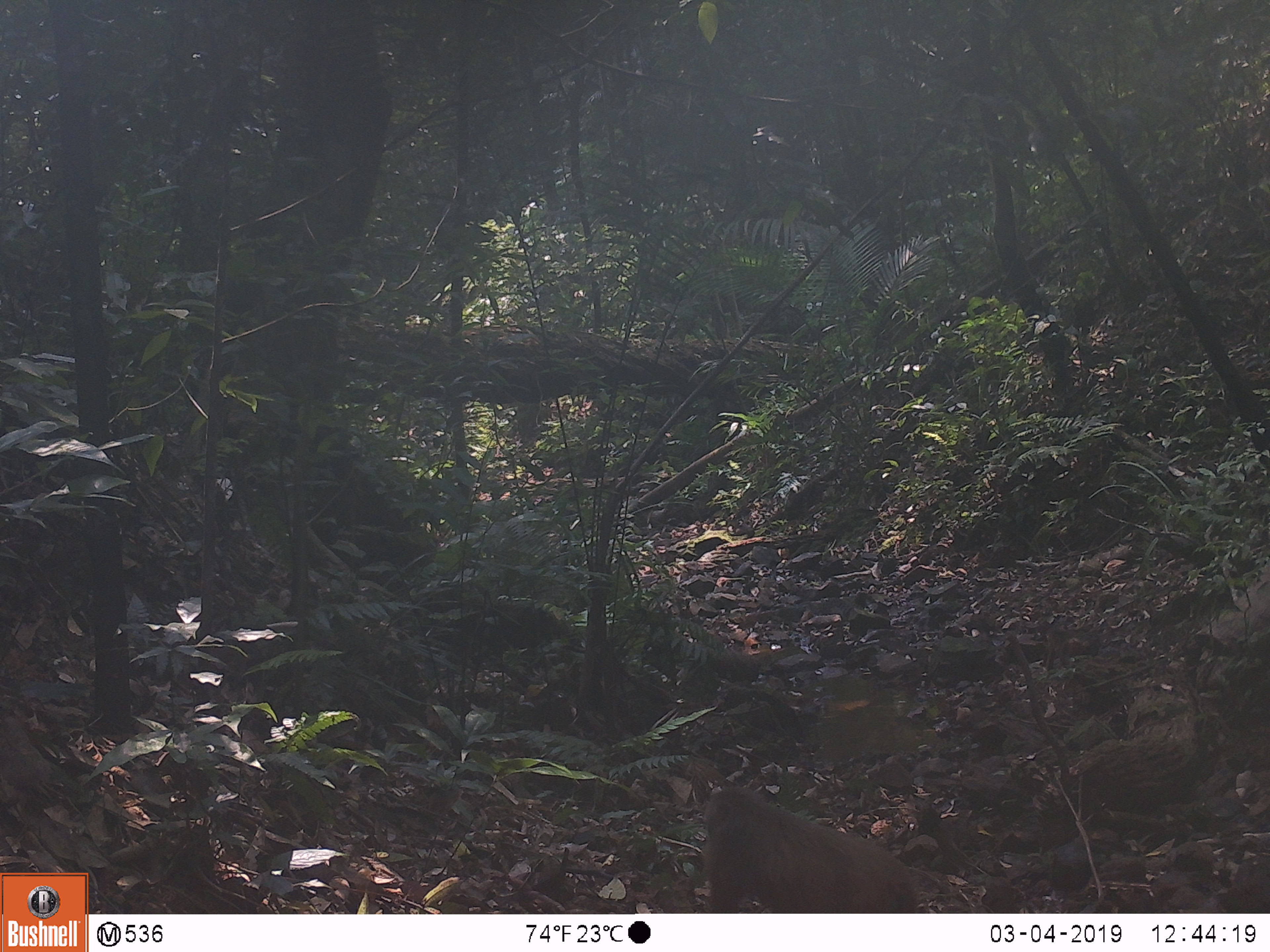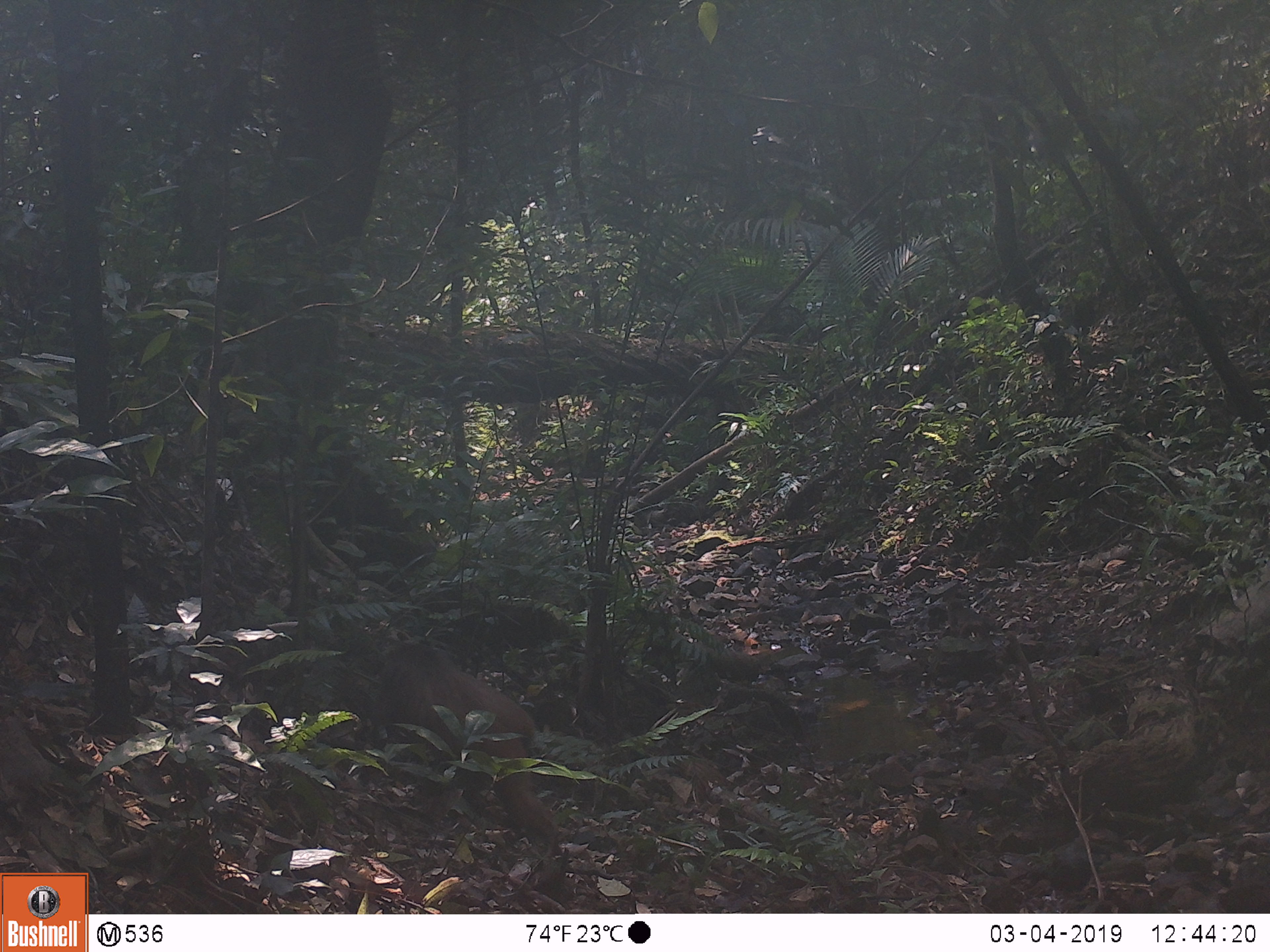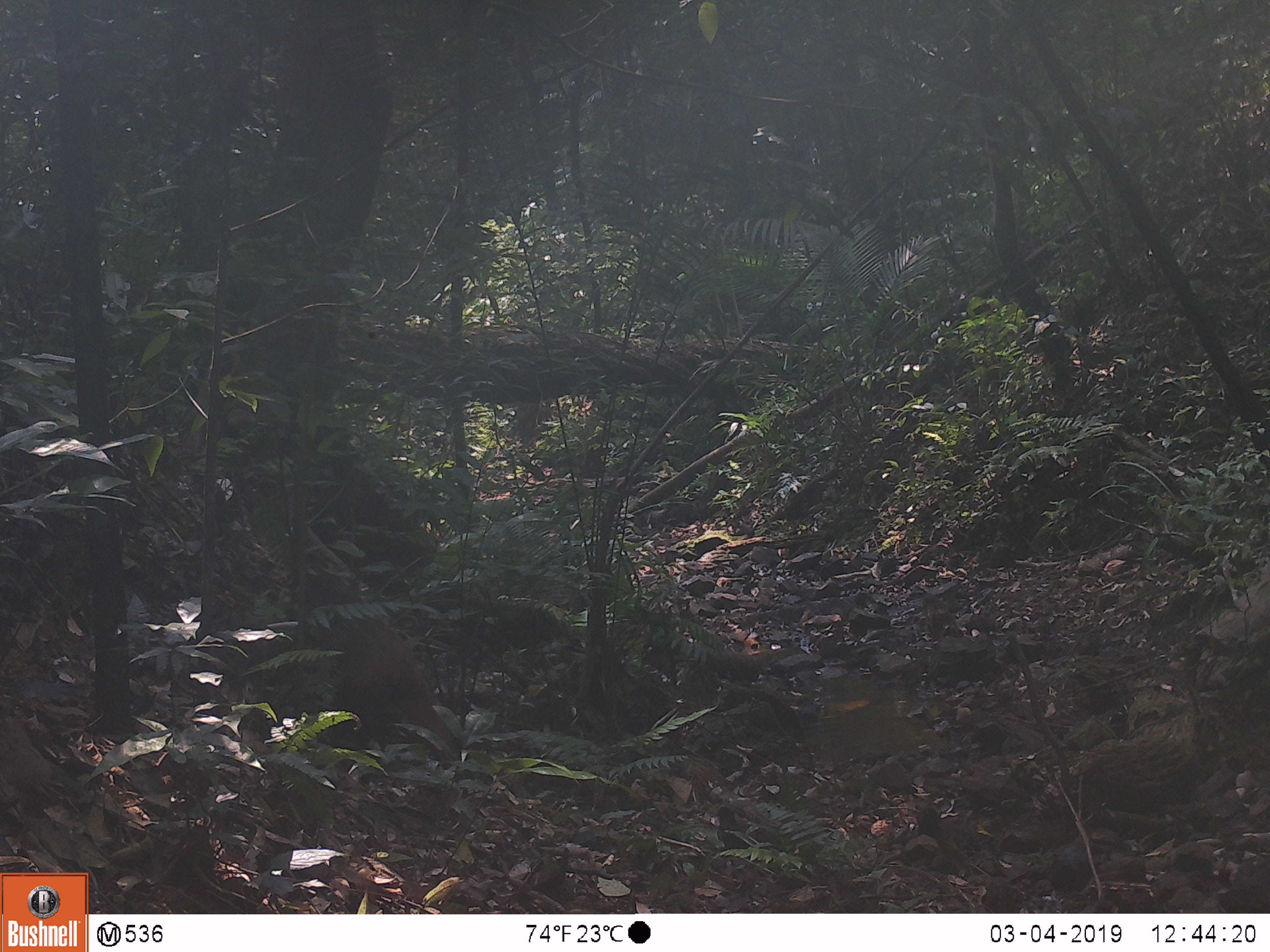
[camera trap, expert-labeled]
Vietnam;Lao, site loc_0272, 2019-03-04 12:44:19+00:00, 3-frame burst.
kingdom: Animalia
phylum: Chordata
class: Mammalia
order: Primates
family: Cercopithecidae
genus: Macaca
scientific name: Macaca arctoides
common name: stump-tailed macaque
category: stump tailed macaque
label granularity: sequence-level